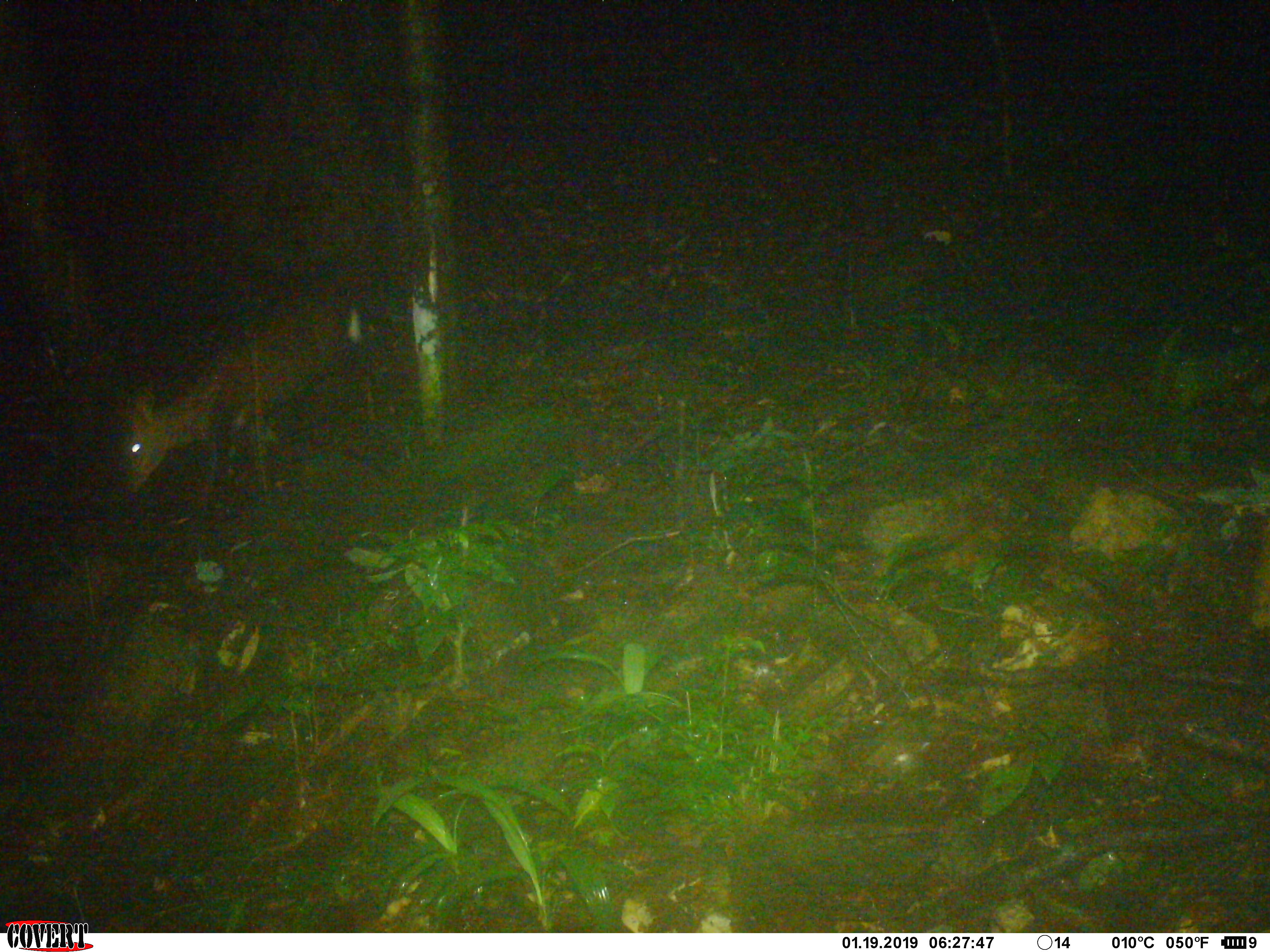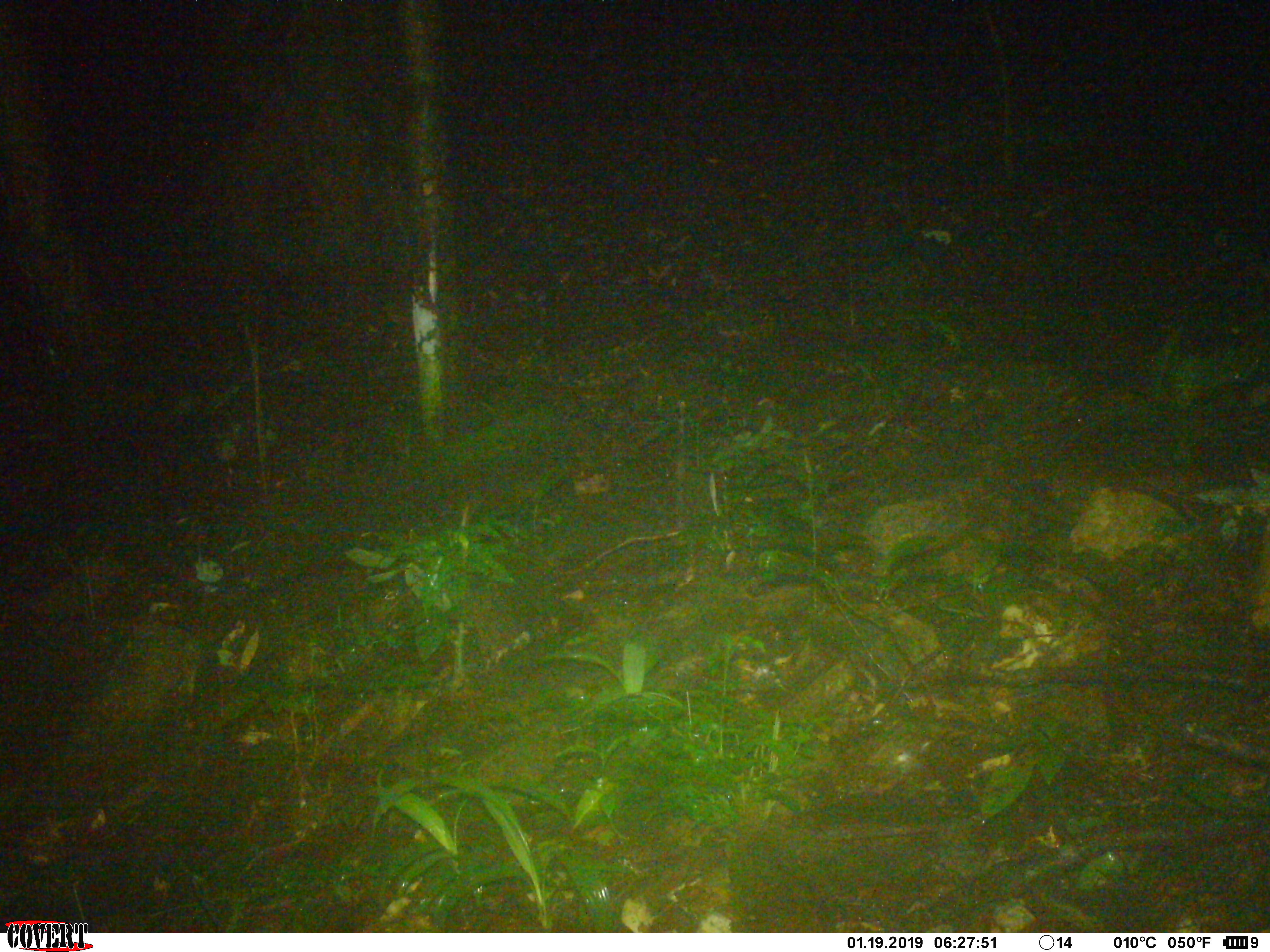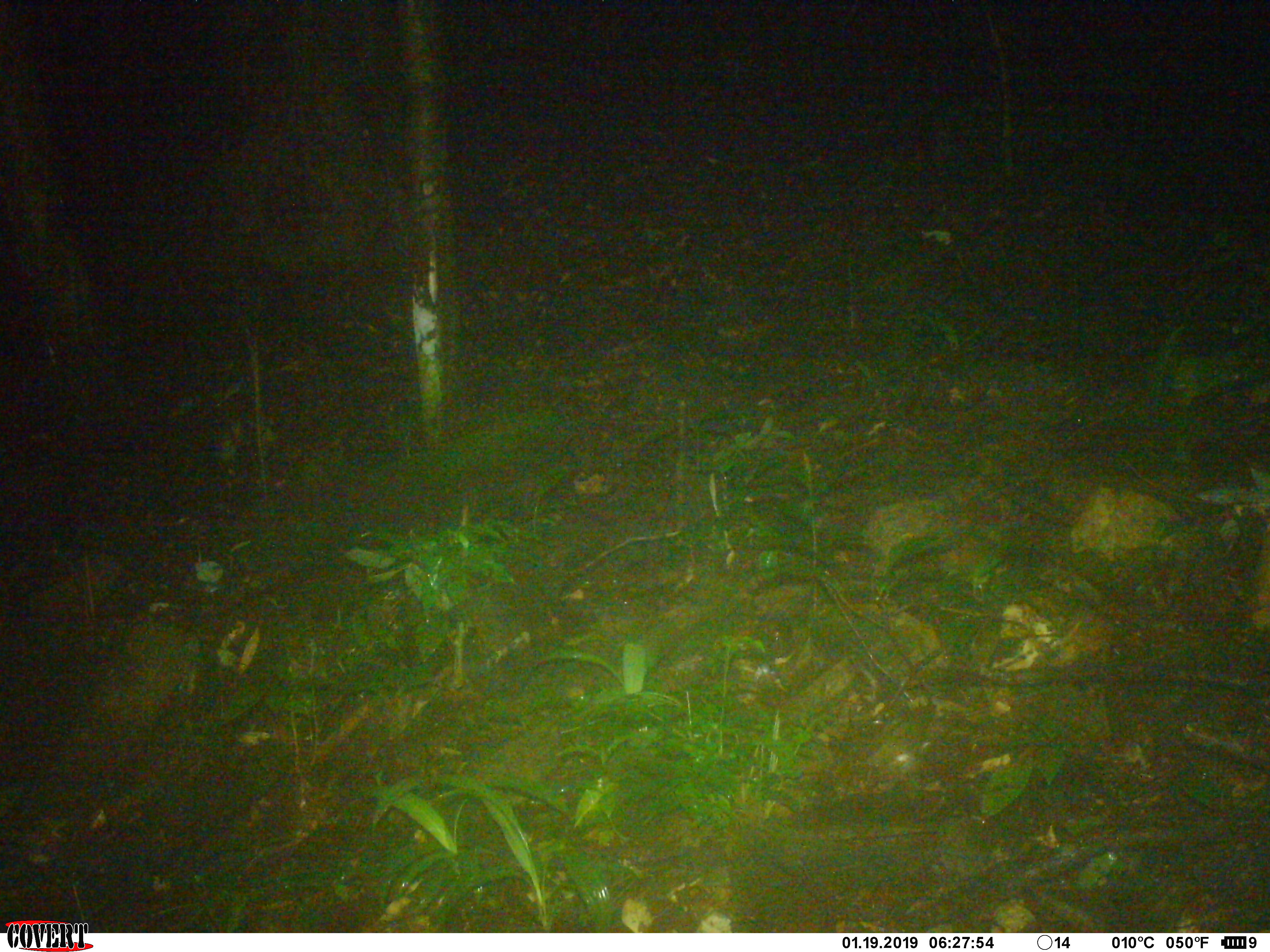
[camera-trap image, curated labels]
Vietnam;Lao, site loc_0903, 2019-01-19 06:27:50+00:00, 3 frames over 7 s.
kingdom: Animalia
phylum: Chordata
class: Mammalia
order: Artiodactyla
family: Cervidae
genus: Muntiacus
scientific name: Muntiacus rooseveltorum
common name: roosevelt's muntjac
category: roosevelts muntjac group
Roosevelts muntjac group (roosevelt's muntjac) (Muntiacus rooseveltorum). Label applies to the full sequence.